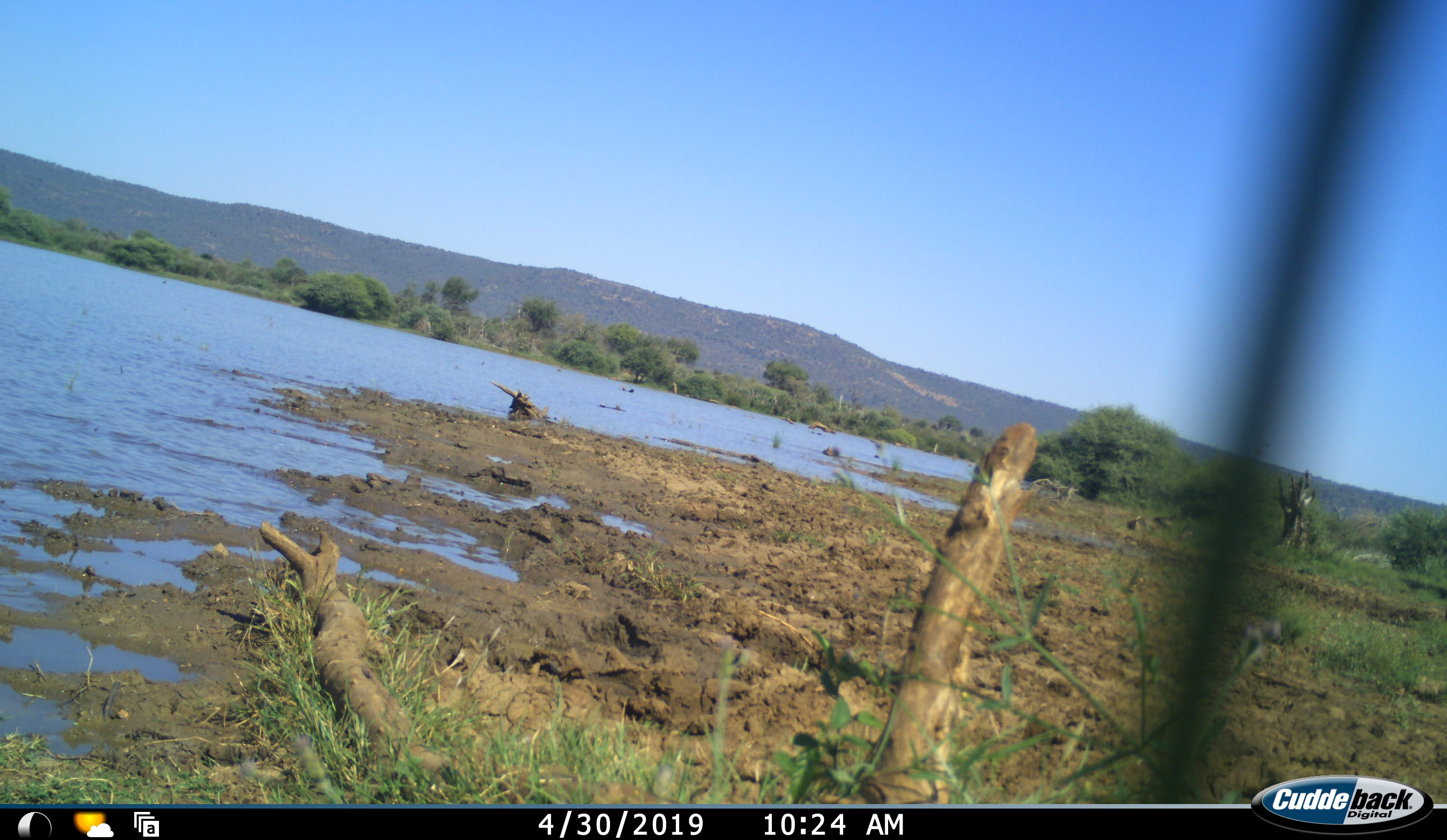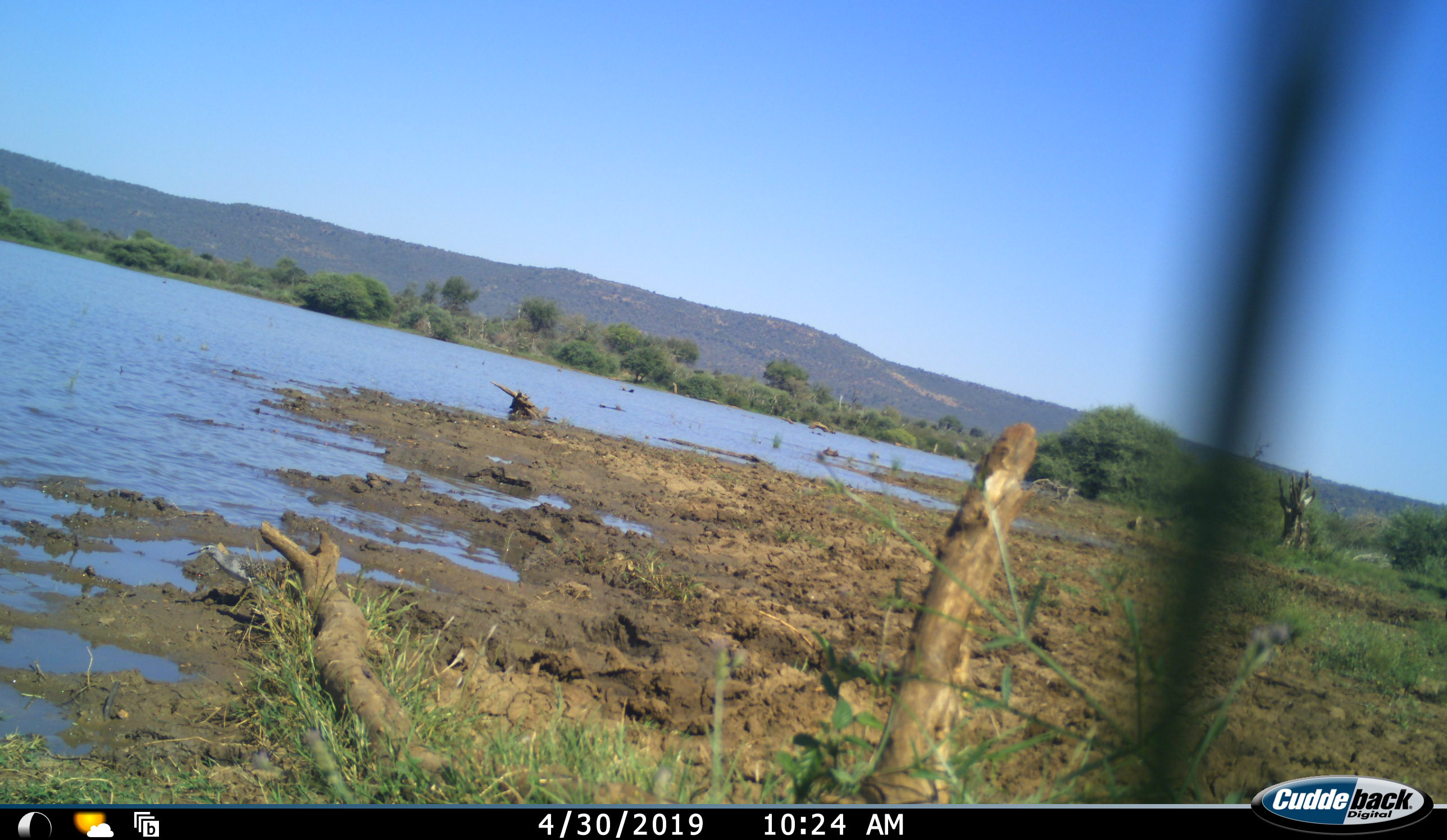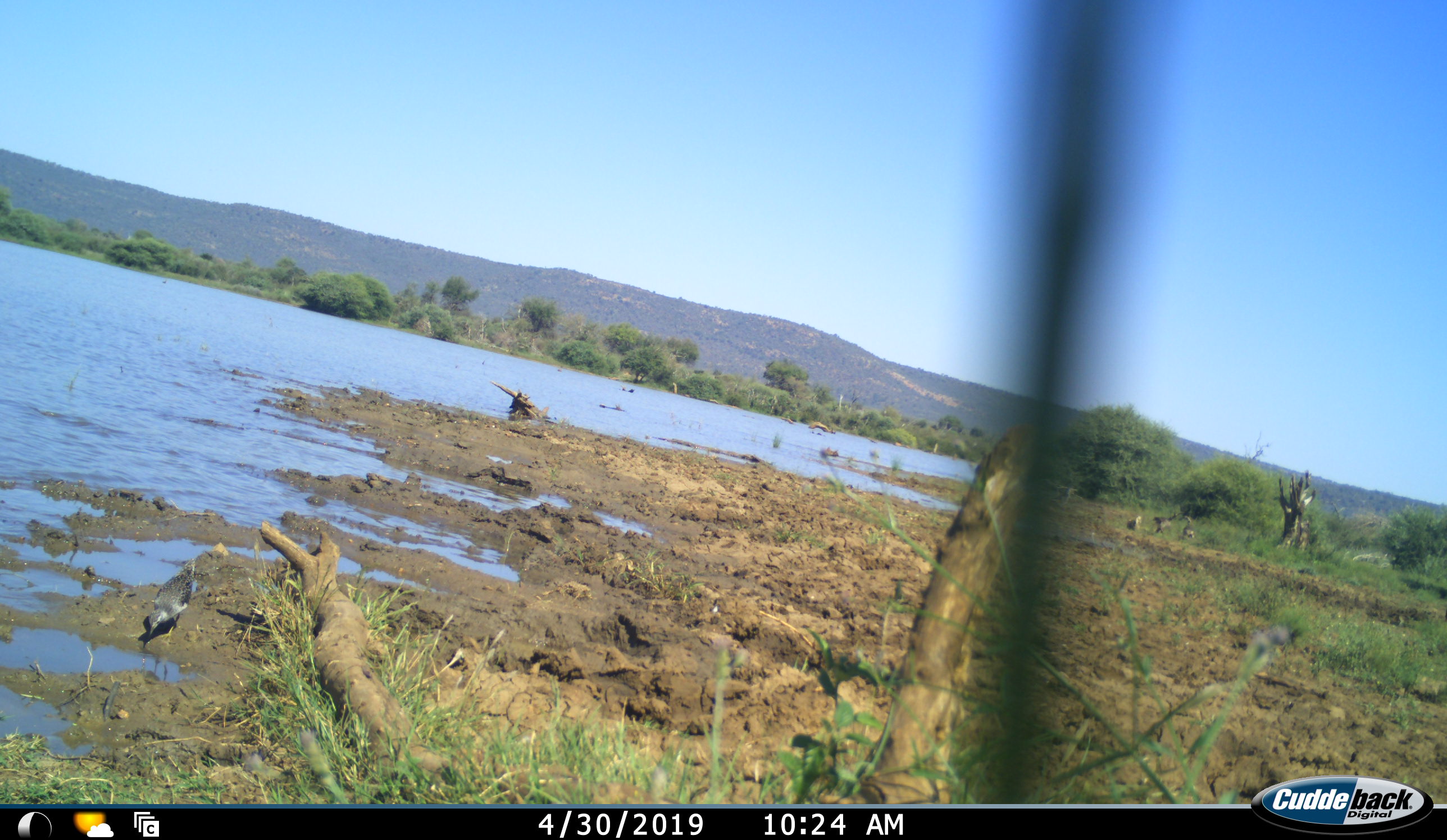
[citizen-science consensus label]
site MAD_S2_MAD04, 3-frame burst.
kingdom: Animalia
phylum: Chordata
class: Aves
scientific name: Aves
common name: bird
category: birdother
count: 1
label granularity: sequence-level